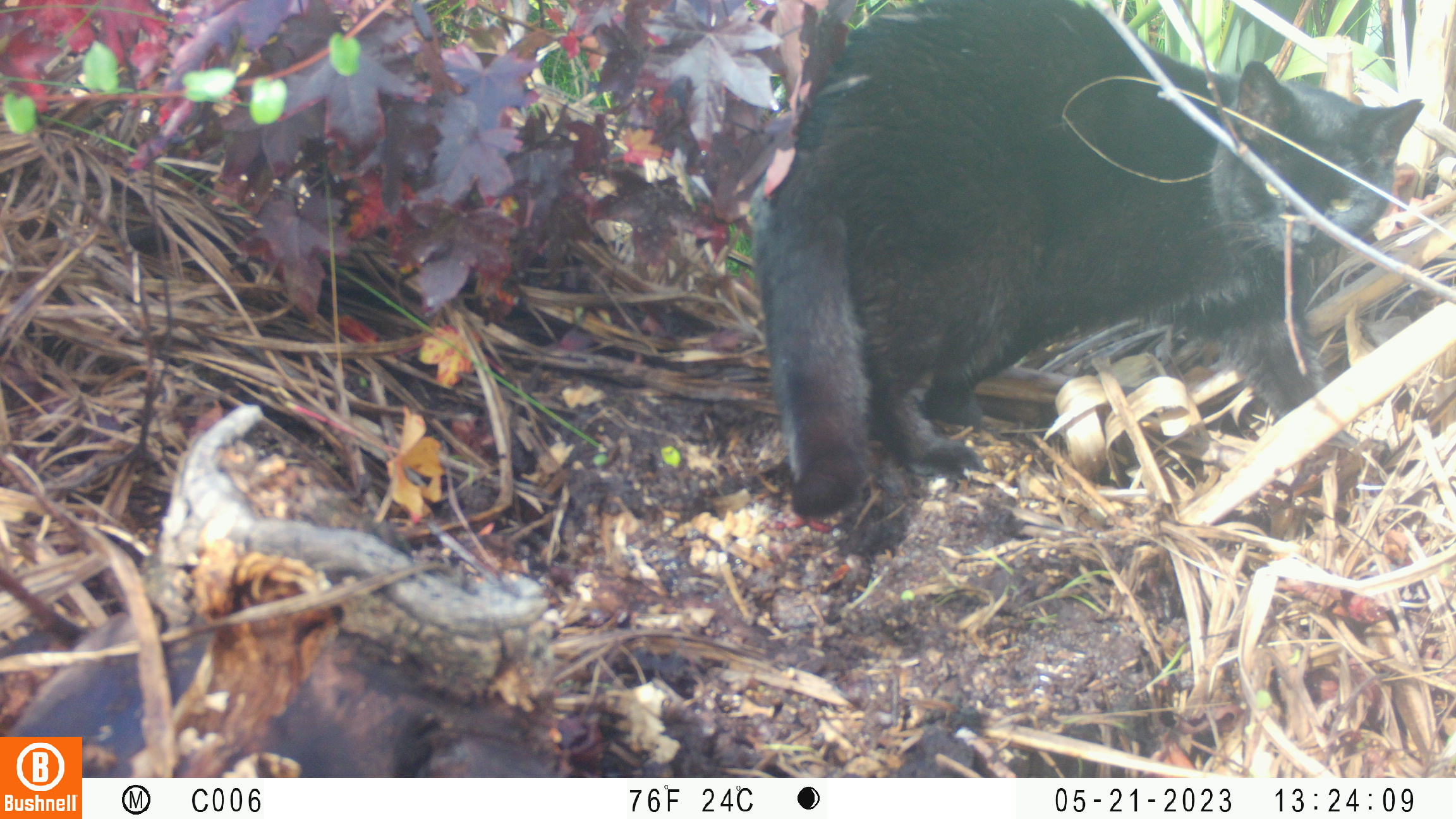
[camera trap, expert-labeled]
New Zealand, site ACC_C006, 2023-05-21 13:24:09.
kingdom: Animalia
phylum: Chordata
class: Mammalia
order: Carnivora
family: Felidae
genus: Felis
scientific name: Felis catus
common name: domestic cat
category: cat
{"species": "cat (domestic cat) (Felis catus)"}